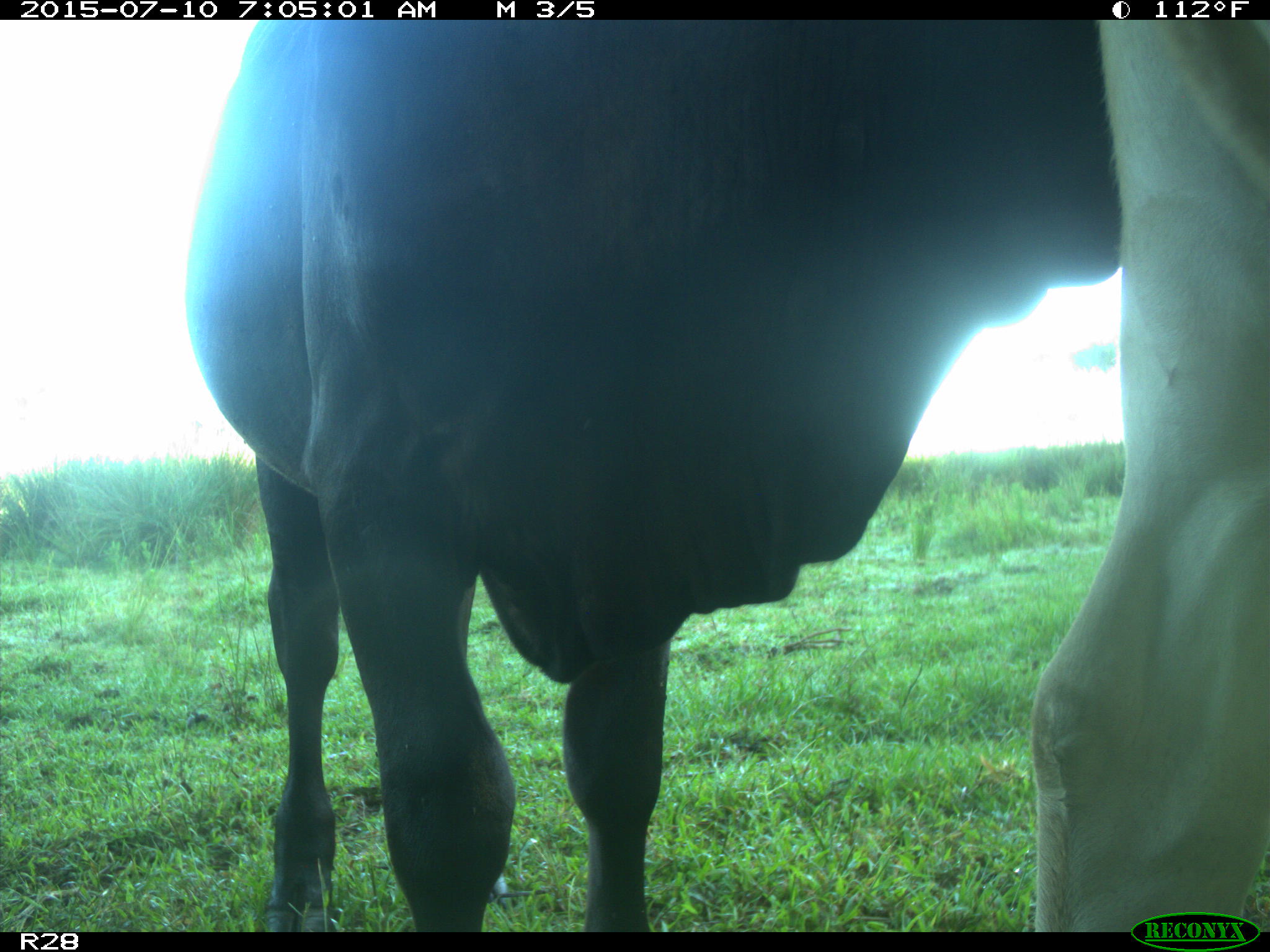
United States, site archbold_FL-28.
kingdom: Animalia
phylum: Chordata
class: Mammalia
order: Artiodactyla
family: Bovidae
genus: Bos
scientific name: Bos taurus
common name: domestic cow